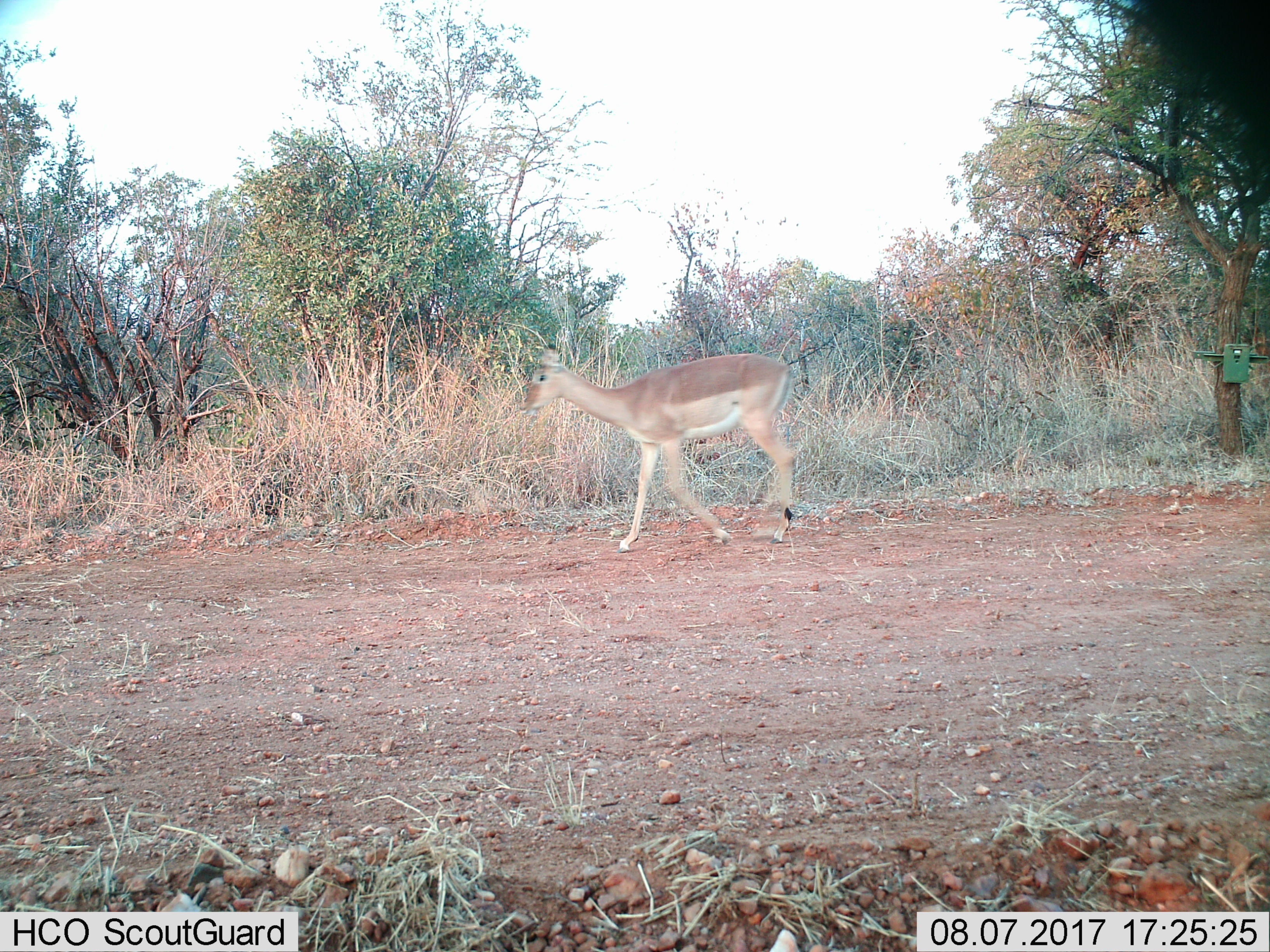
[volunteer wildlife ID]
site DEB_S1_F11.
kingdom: Animalia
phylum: Chordata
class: Mammalia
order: Artiodactyla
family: Bovidae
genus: Aepyceros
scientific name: Aepyceros melampus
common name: impala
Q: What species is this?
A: Impala (Aepyceros melampus).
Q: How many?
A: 1.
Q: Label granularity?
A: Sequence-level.